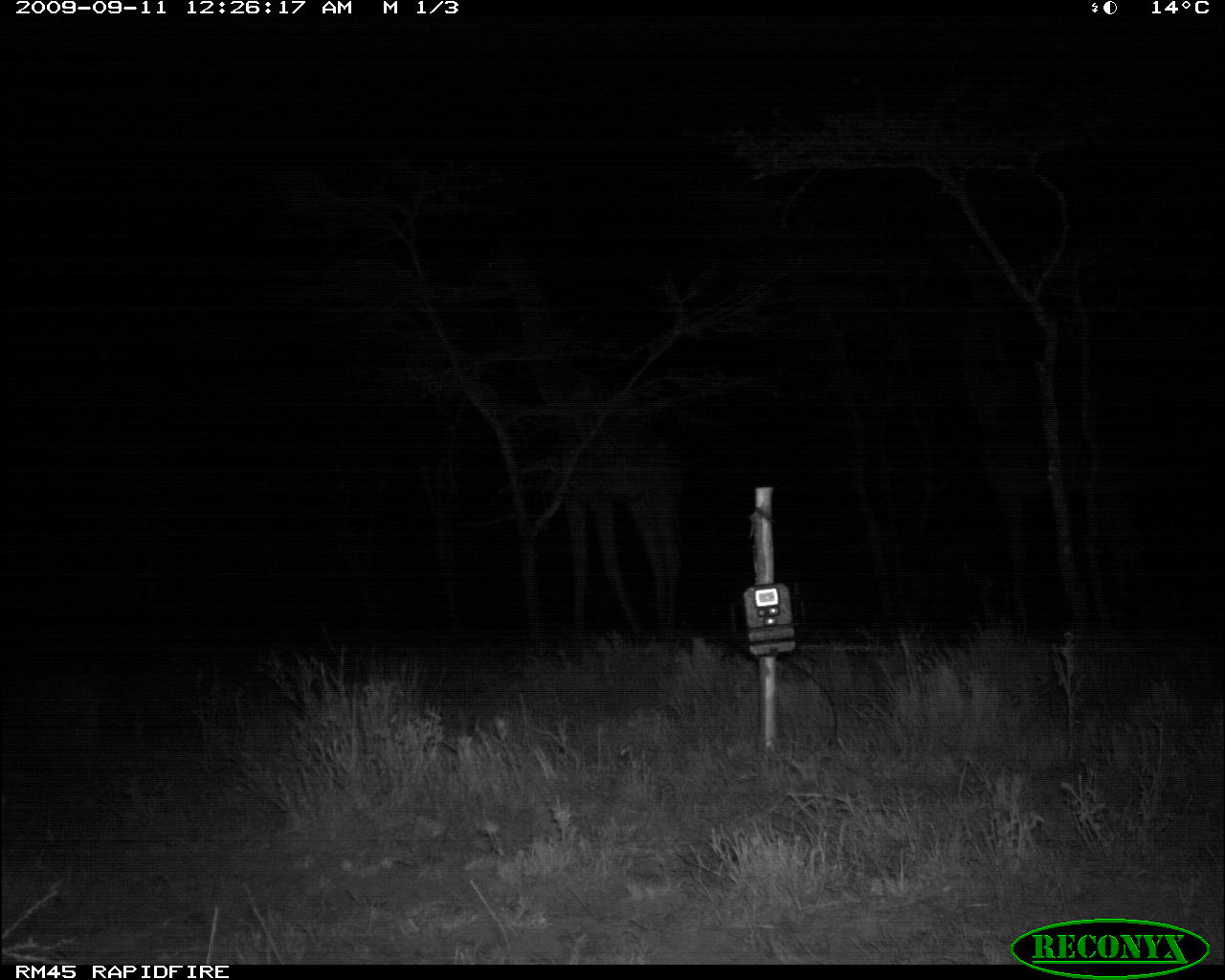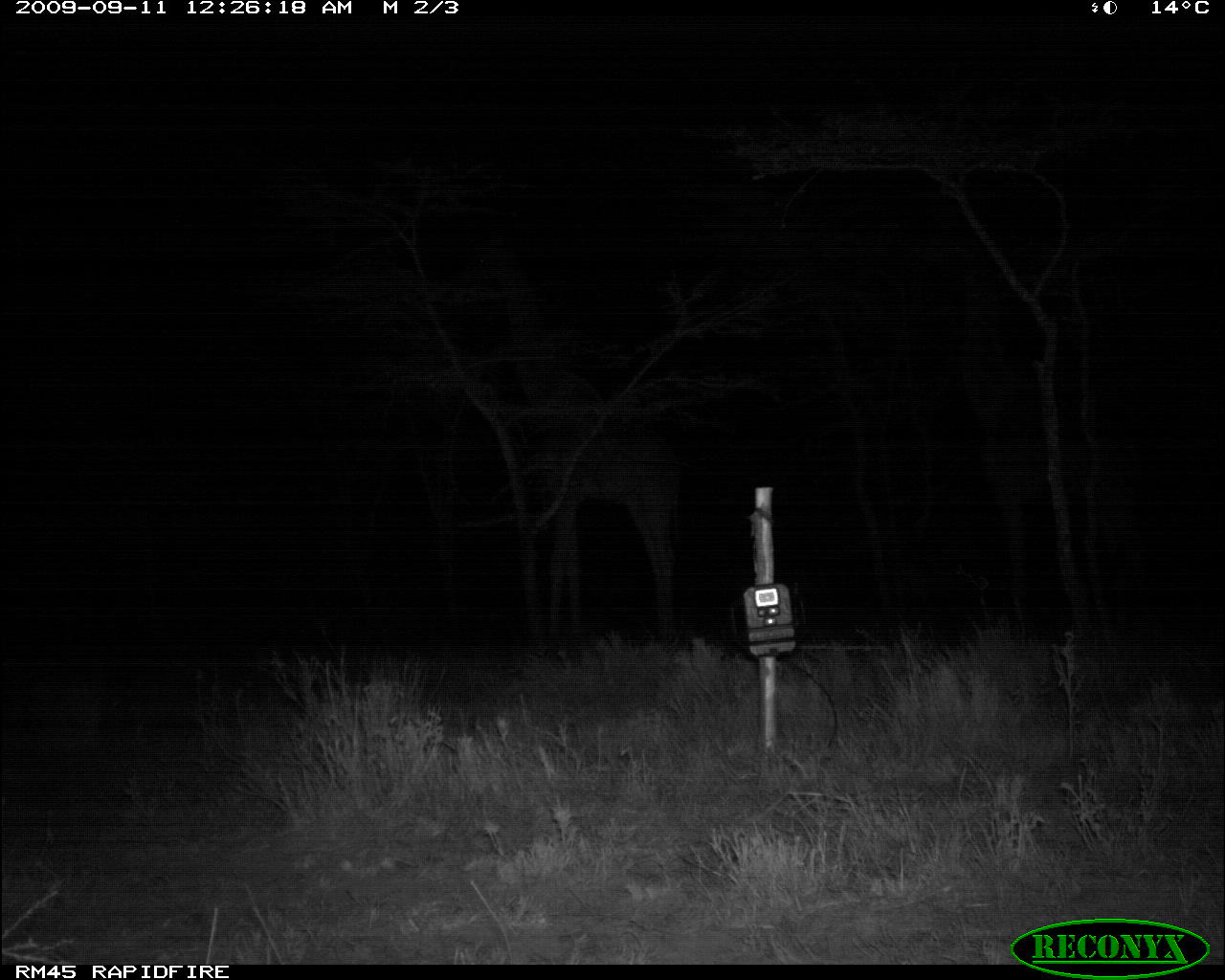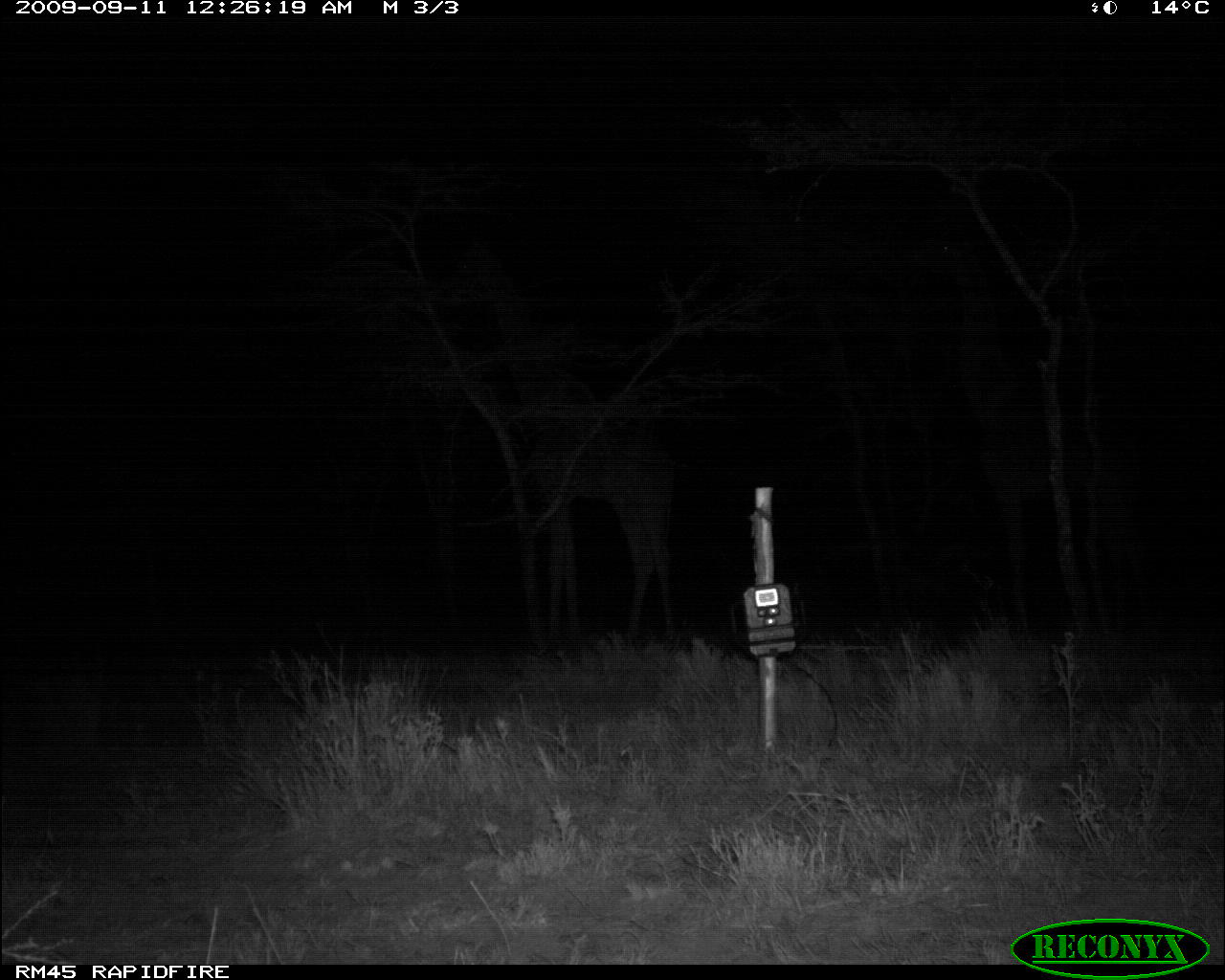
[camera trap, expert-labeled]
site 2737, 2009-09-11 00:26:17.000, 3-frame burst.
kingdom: Animalia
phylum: Chordata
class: Mammalia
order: Artiodactyla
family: Giraffidae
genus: Giraffa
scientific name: Giraffa camelopardalis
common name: giraffe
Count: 2.